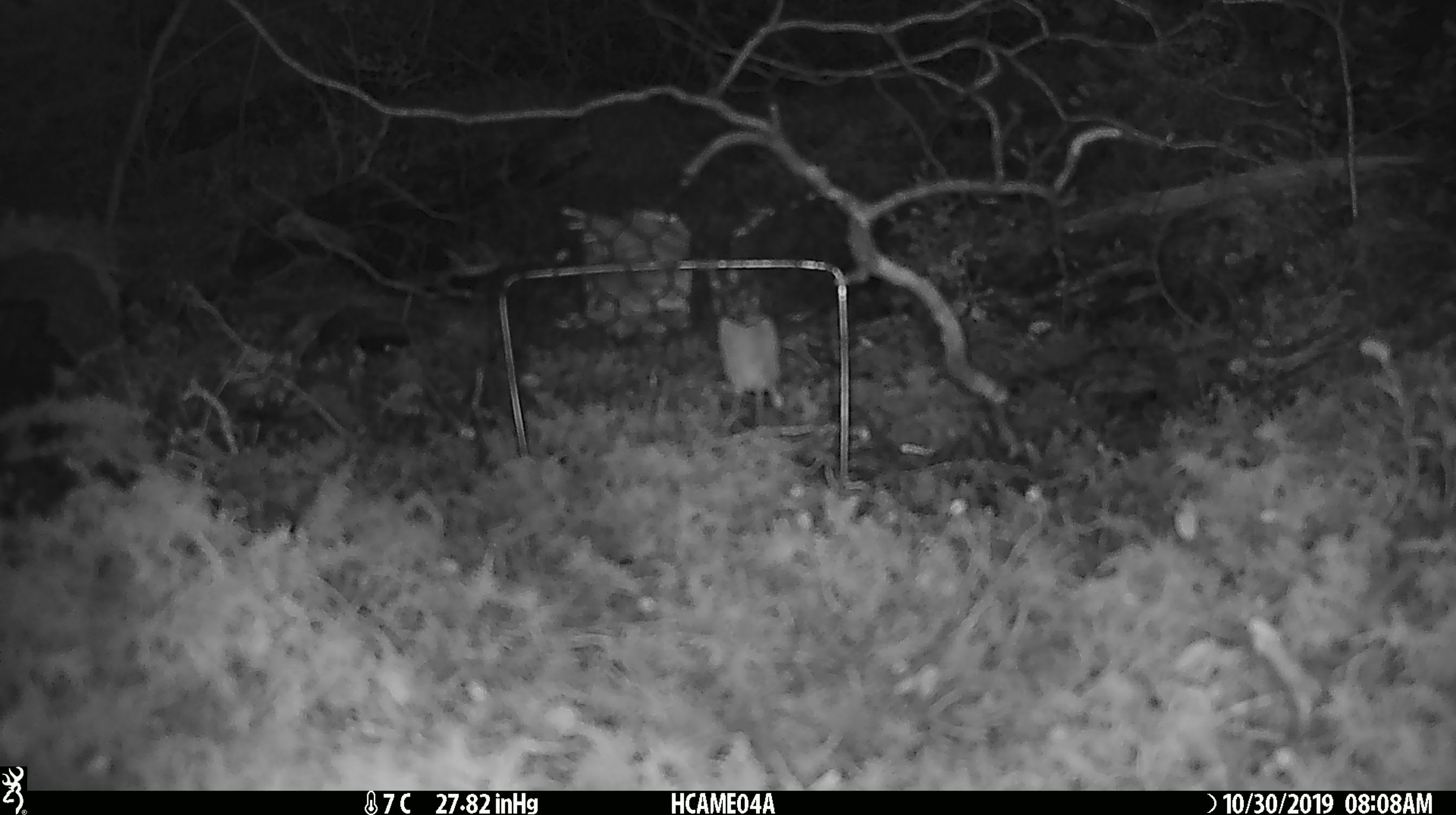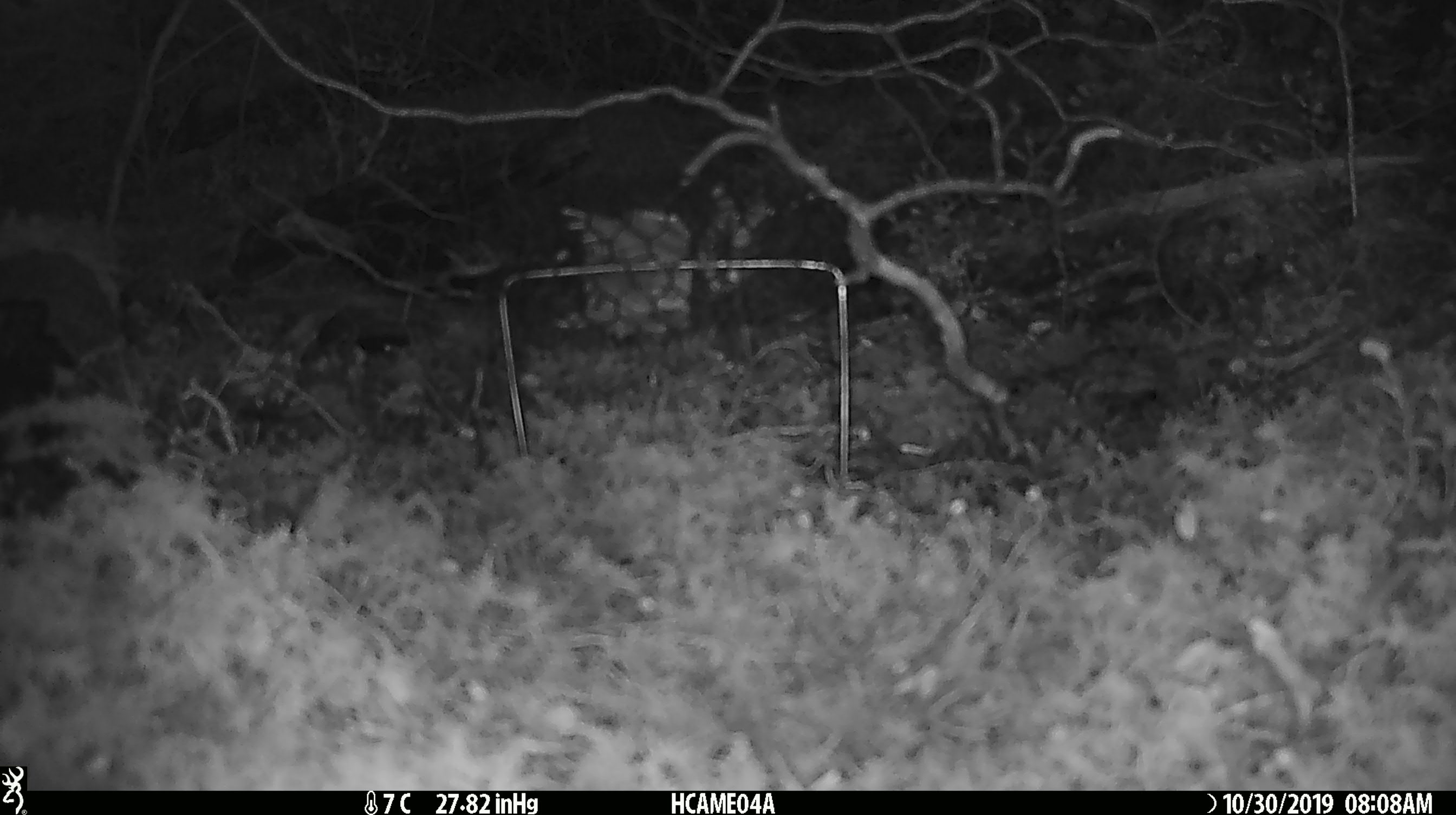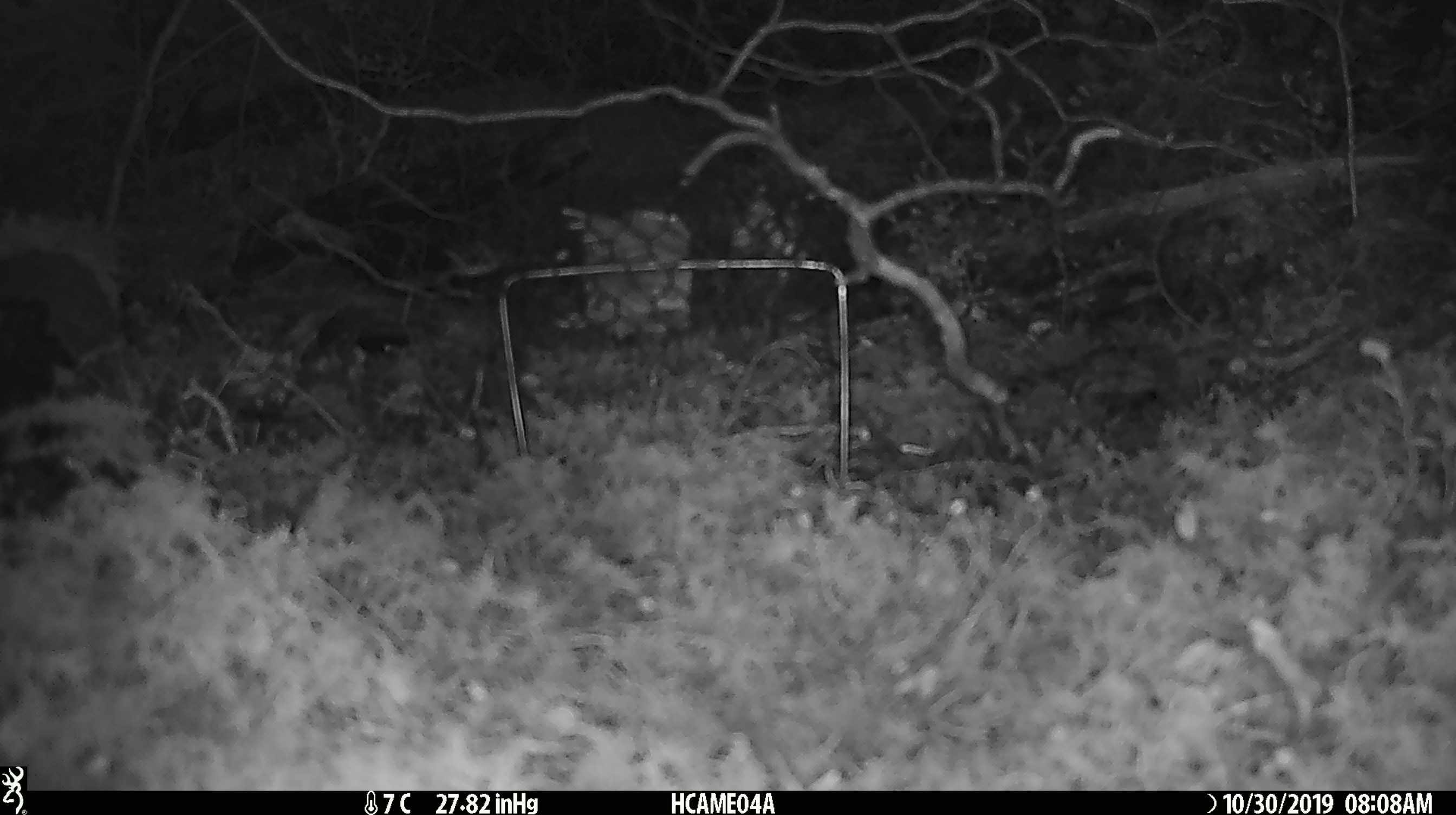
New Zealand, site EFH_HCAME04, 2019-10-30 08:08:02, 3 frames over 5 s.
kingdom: Animalia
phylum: Chordata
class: Mammalia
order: Rodentia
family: Muridae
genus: Mus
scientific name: Mus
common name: mouse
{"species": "mouse (Mus)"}